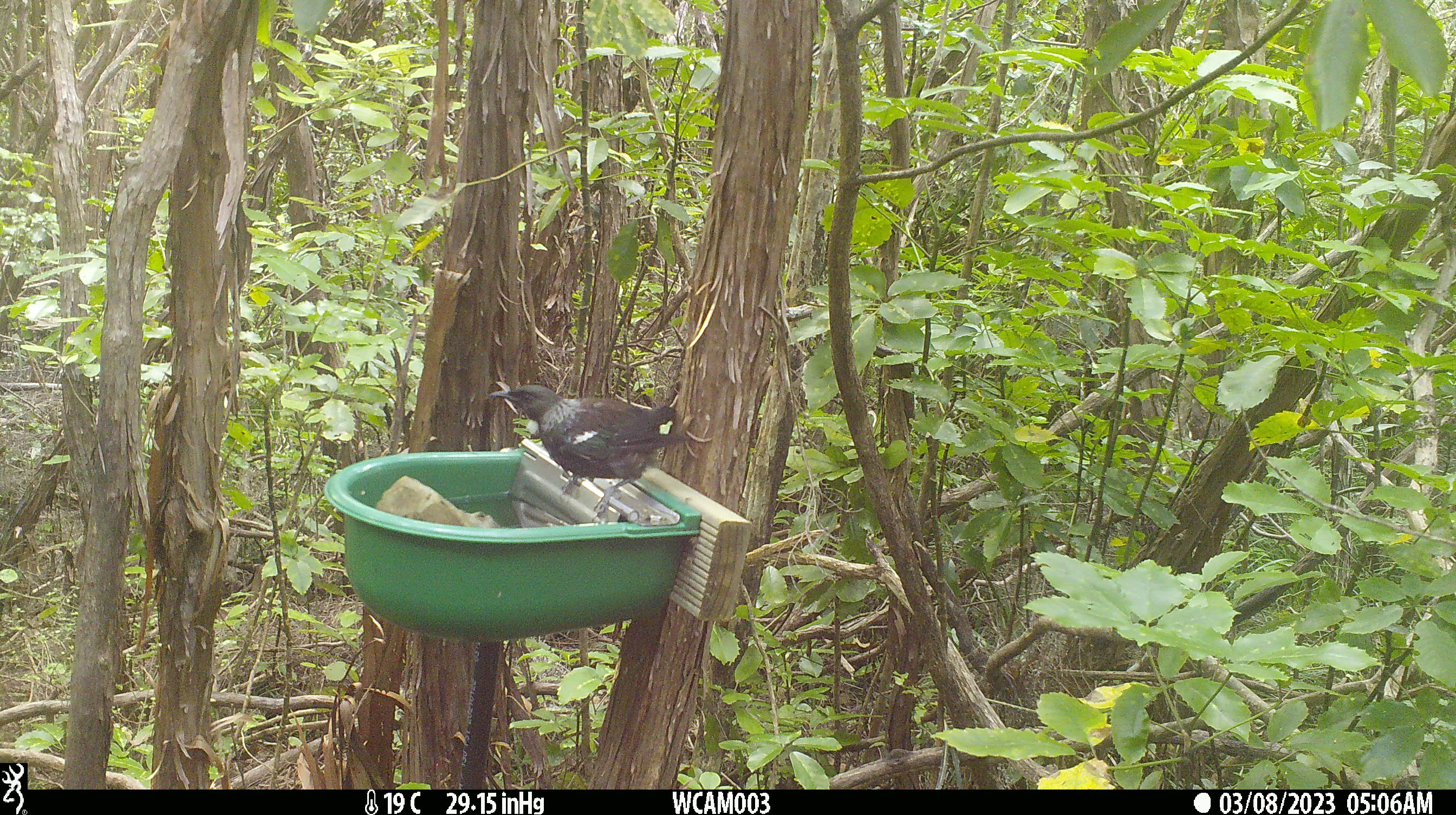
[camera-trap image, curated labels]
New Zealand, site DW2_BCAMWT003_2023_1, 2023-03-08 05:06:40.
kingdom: Animalia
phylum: Chordata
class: Aves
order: Passeriformes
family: Meliphagidae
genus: Prosthemadera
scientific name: Prosthemadera novaeseelandiae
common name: tui